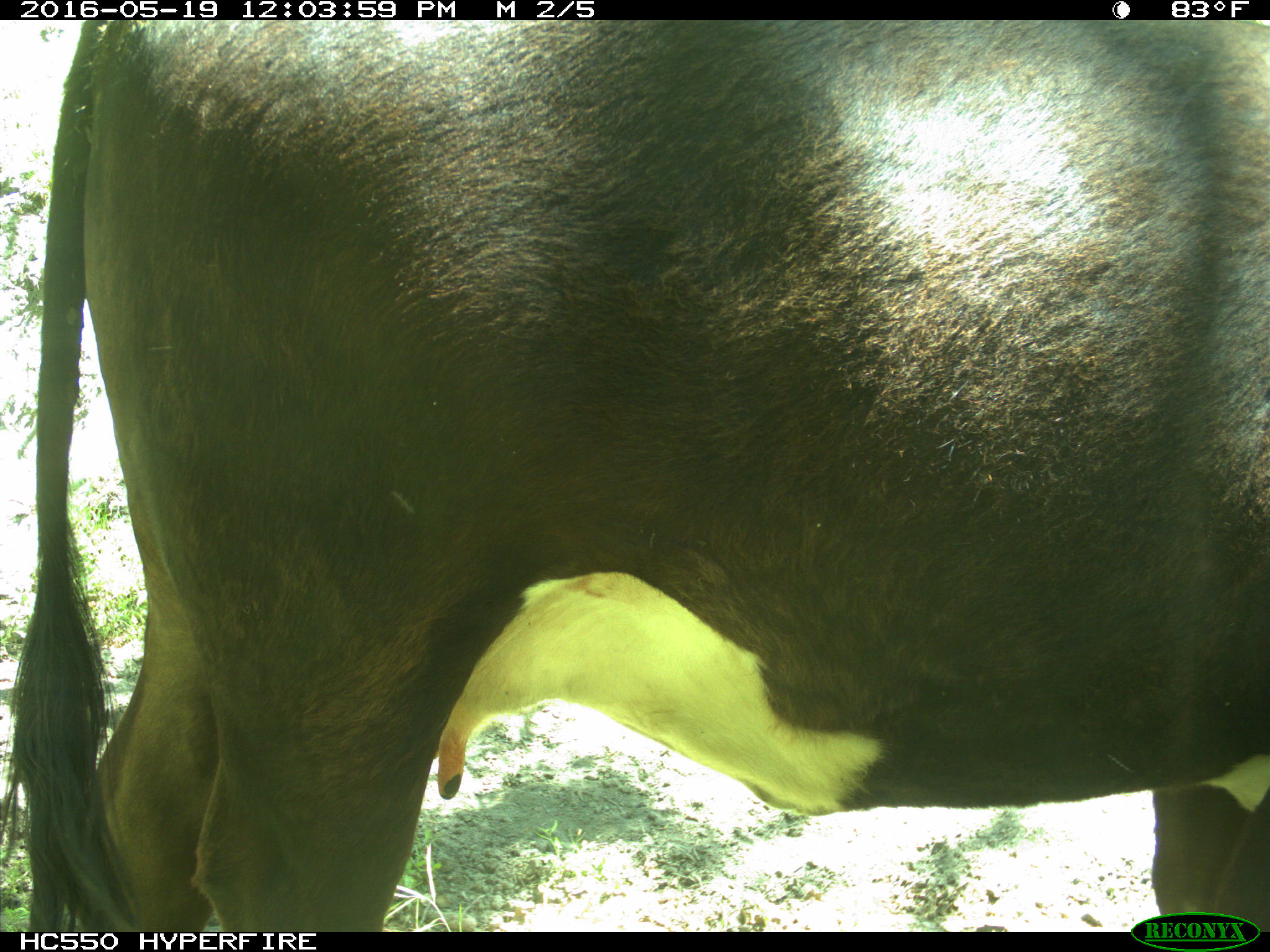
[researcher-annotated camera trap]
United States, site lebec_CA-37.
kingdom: Animalia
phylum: Chordata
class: Mammalia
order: Artiodactyla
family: Bovidae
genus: Bos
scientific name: Bos taurus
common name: domestic cow